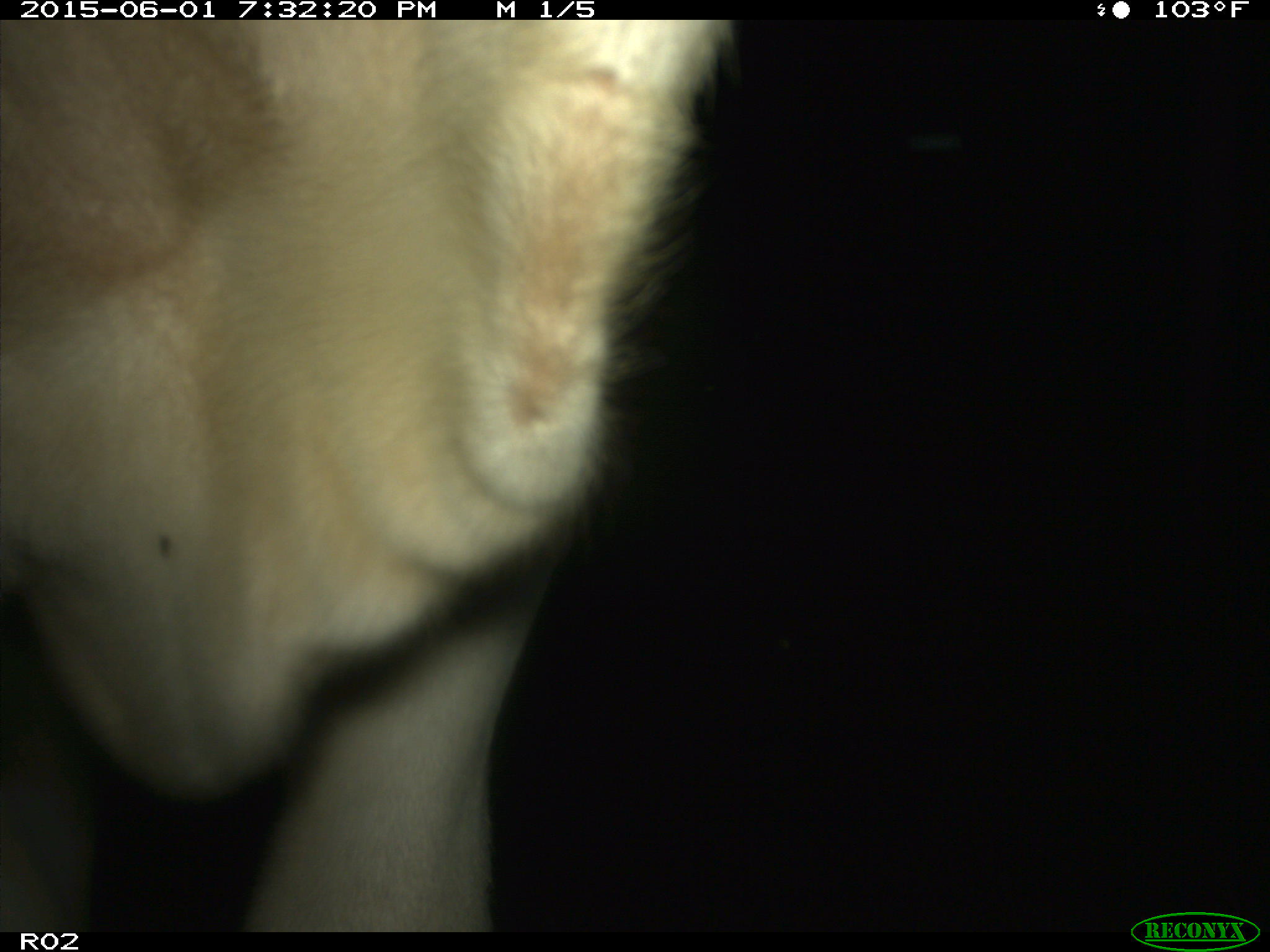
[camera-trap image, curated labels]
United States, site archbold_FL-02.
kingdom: Animalia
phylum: Chordata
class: Mammalia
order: Artiodactyla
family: Bovidae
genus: Bos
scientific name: Bos taurus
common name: domestic cow